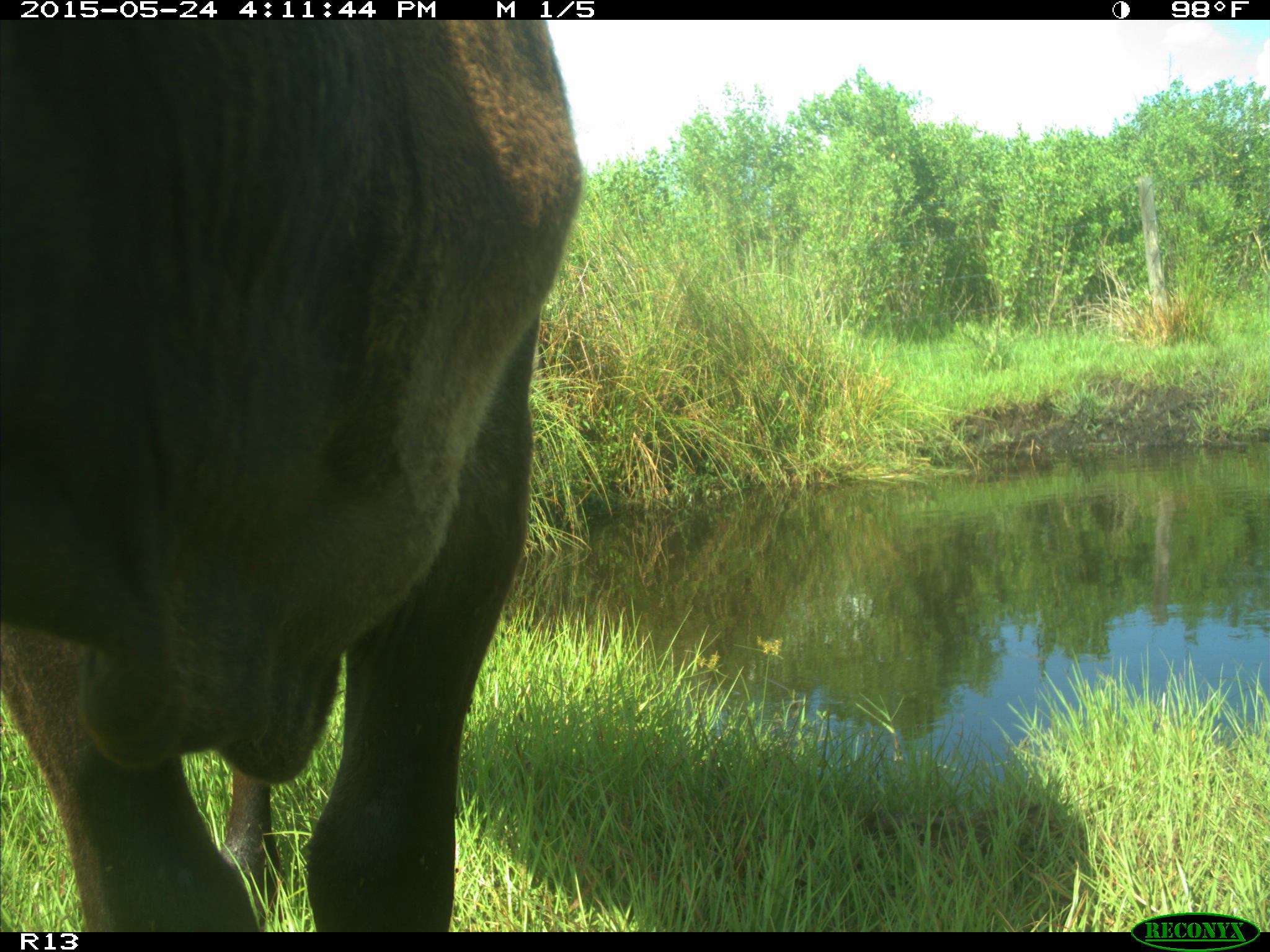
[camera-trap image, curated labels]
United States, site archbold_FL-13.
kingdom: Animalia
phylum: Chordata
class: Mammalia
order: Artiodactyla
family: Bovidae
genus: Bos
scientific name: Bos taurus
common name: domestic cow